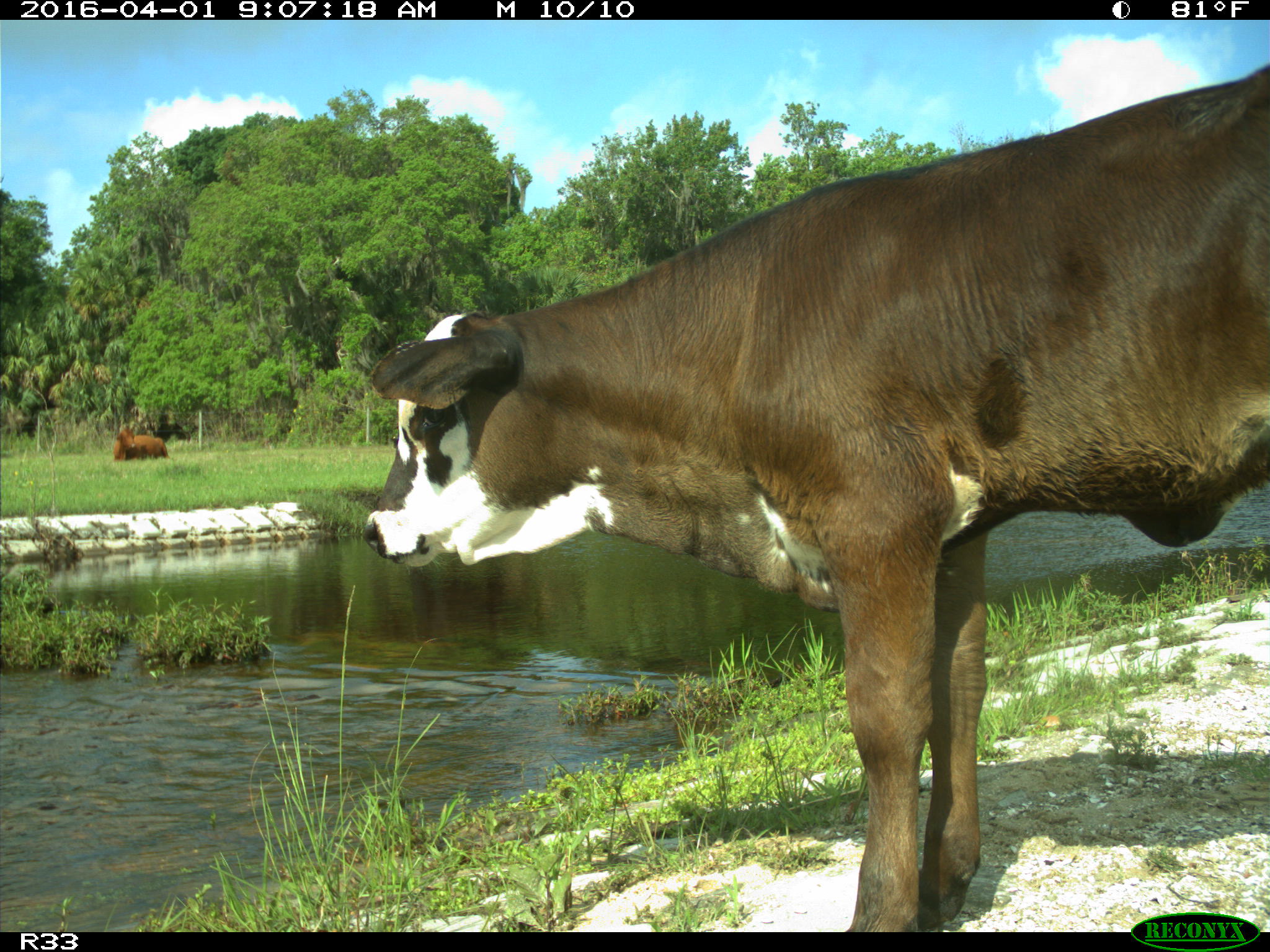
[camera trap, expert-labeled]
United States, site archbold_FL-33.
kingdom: Animalia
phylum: Chordata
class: Mammalia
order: Artiodactyla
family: Bovidae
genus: Bos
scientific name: Bos taurus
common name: domestic cow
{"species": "Bos taurus (domestic cow)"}